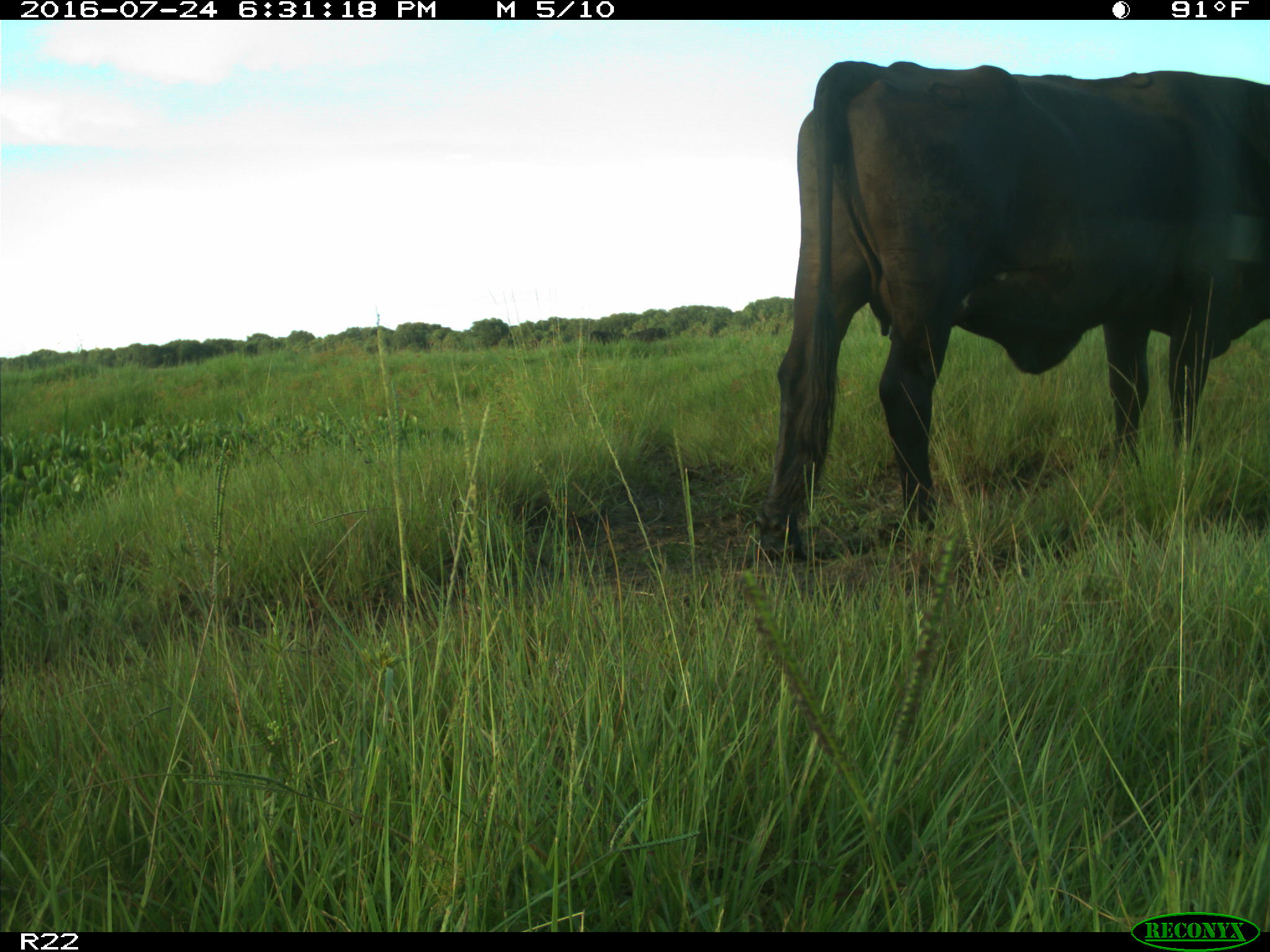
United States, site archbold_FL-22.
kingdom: Animalia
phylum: Chordata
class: Mammalia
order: Artiodactyla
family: Bovidae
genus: Bos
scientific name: Bos taurus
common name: domestic cow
Bos taurus (domestic cow).